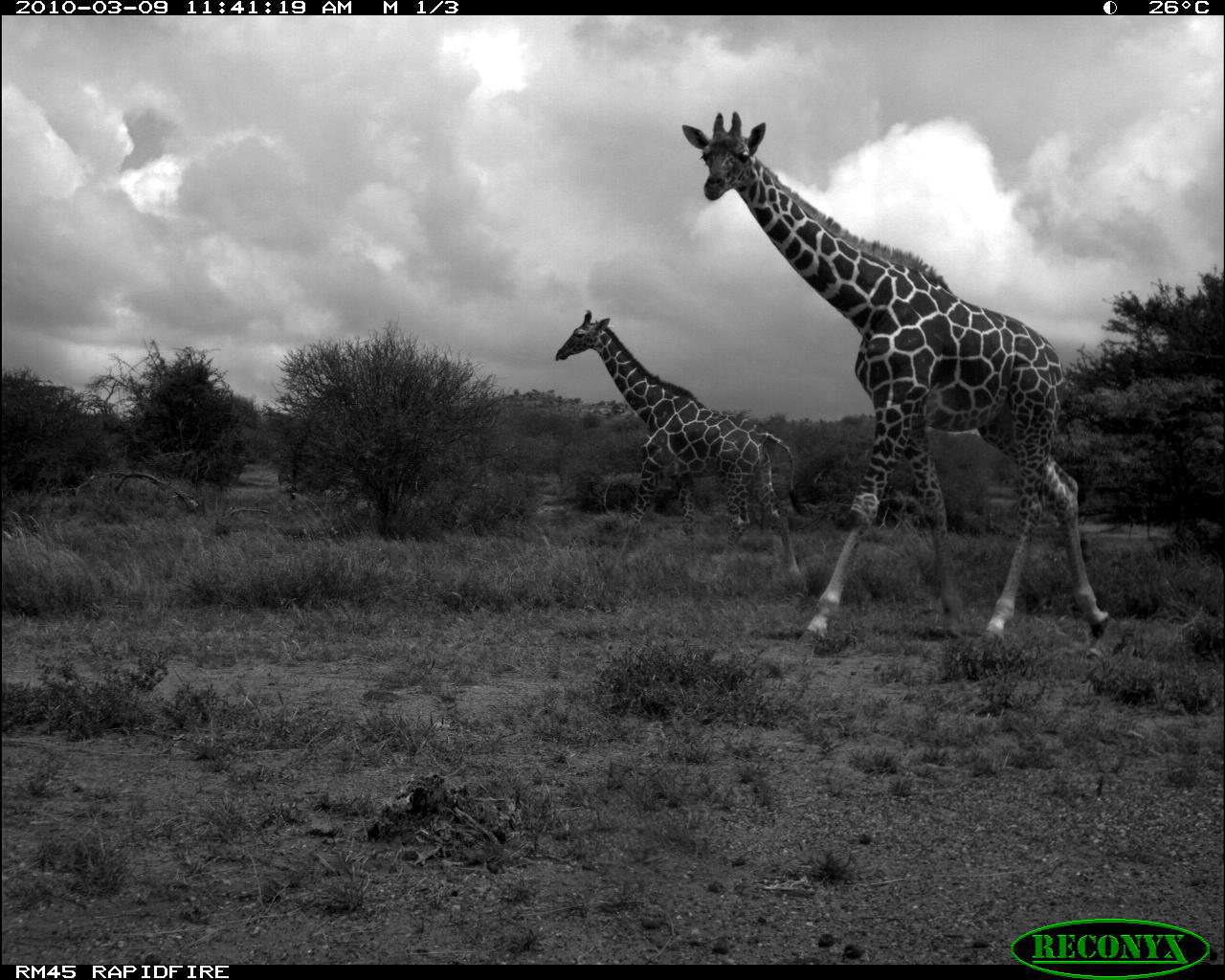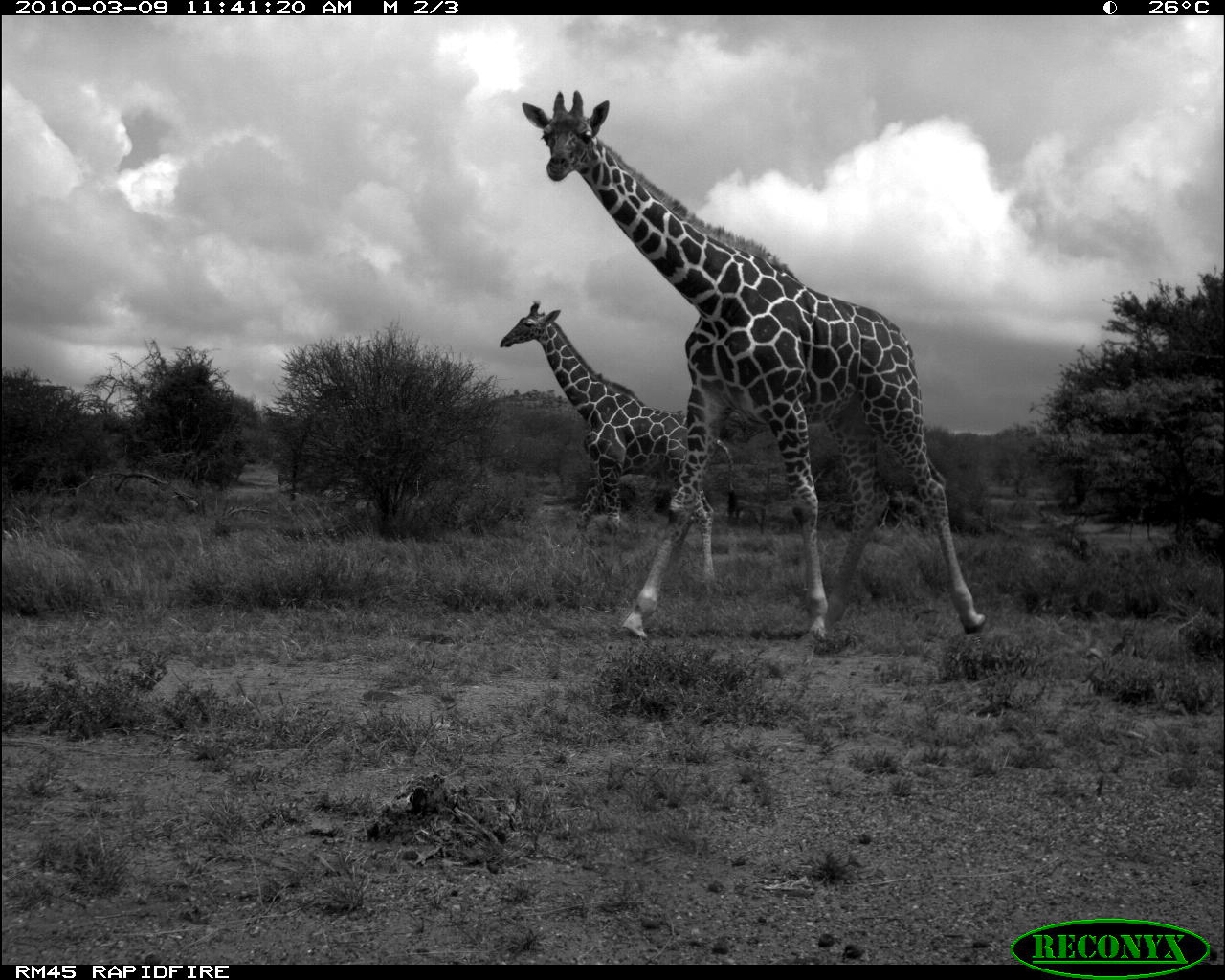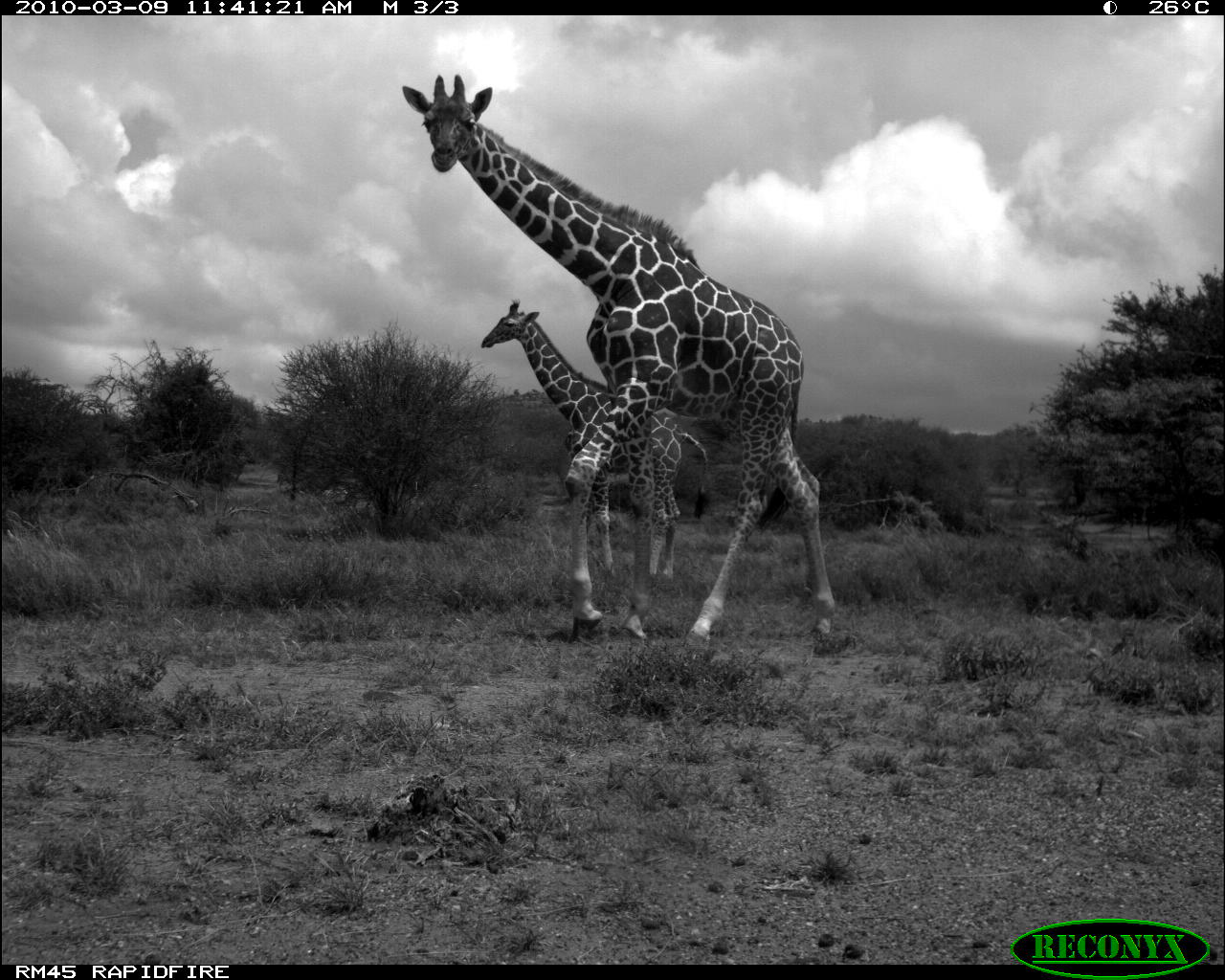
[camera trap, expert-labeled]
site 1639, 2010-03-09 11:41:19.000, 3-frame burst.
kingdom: Animalia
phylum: Chordata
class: Mammalia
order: Artiodactyla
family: Giraffidae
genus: Giraffa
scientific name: Giraffa camelopardalis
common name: giraffe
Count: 2.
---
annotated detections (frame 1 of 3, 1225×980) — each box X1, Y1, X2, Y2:
giraffa camelopardalis: 681, 110, 1110, 656; 555, 308, 810, 598; 237, 422, 287, 458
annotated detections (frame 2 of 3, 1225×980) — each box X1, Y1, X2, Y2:
giraffa camelopardalis: 517, 88, 986, 651; 498, 299, 737, 540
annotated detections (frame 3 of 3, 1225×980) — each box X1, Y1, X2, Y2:
giraffa camelopardalis: 399, 73, 837, 654; 476, 298, 711, 588